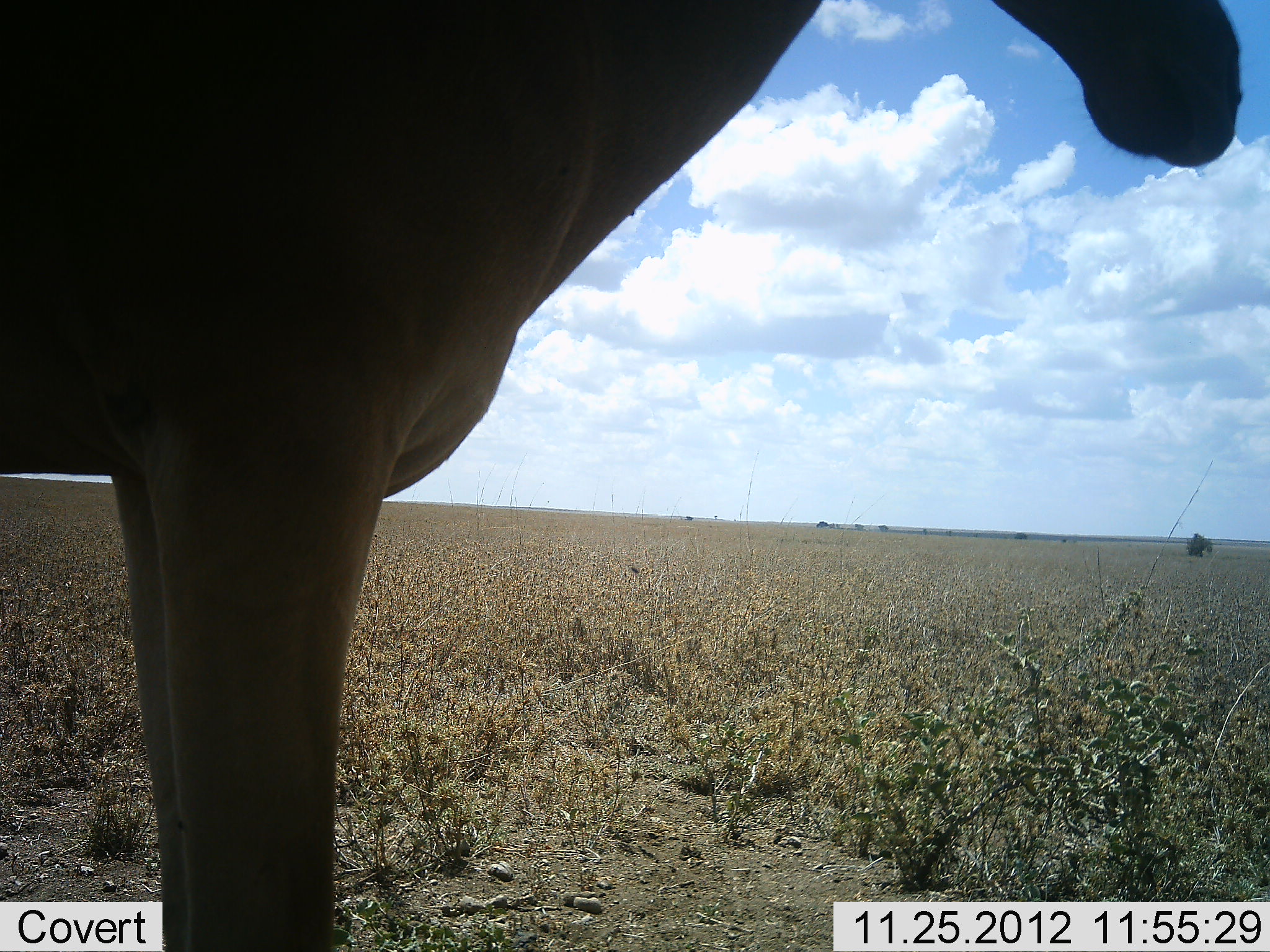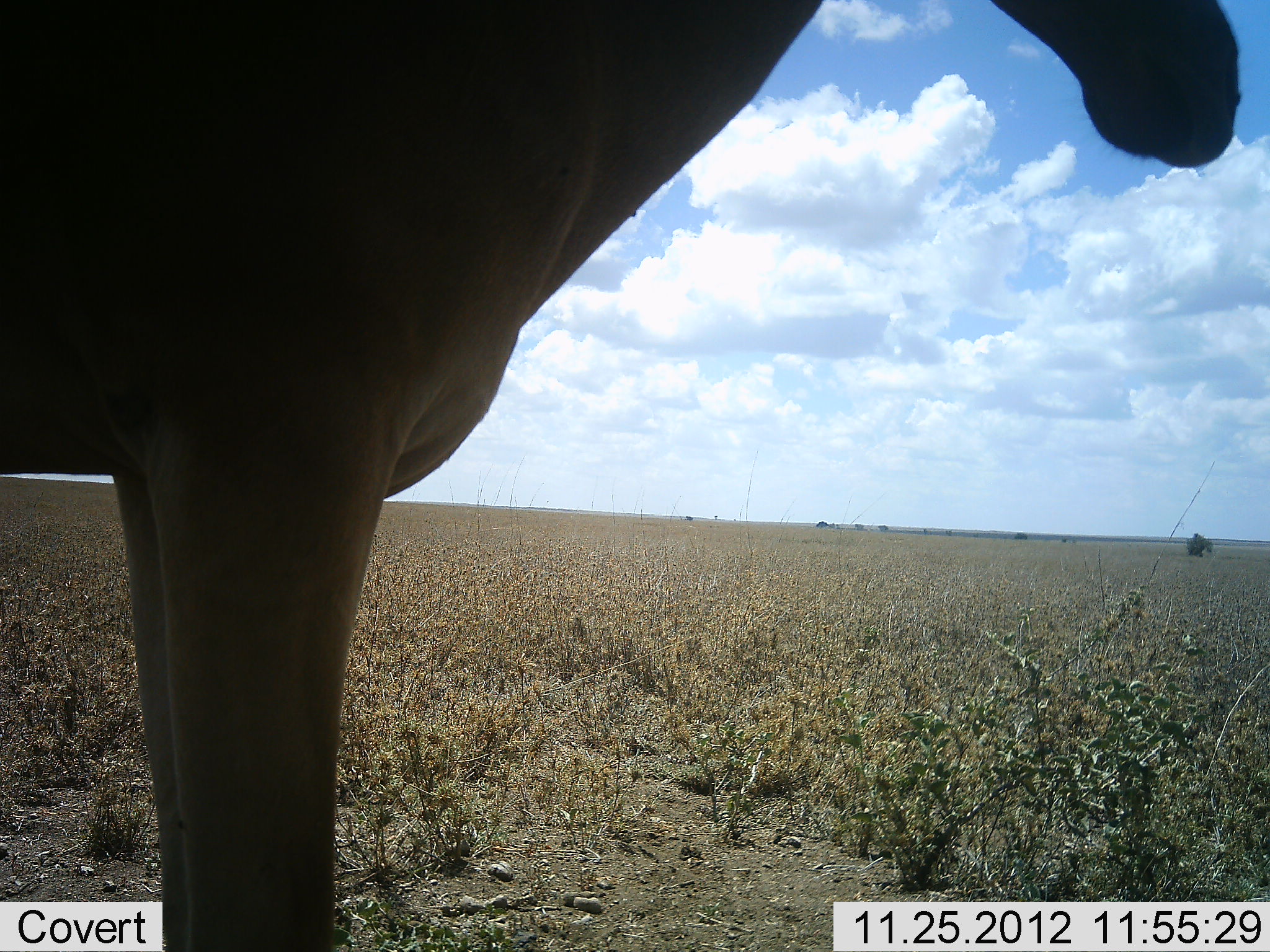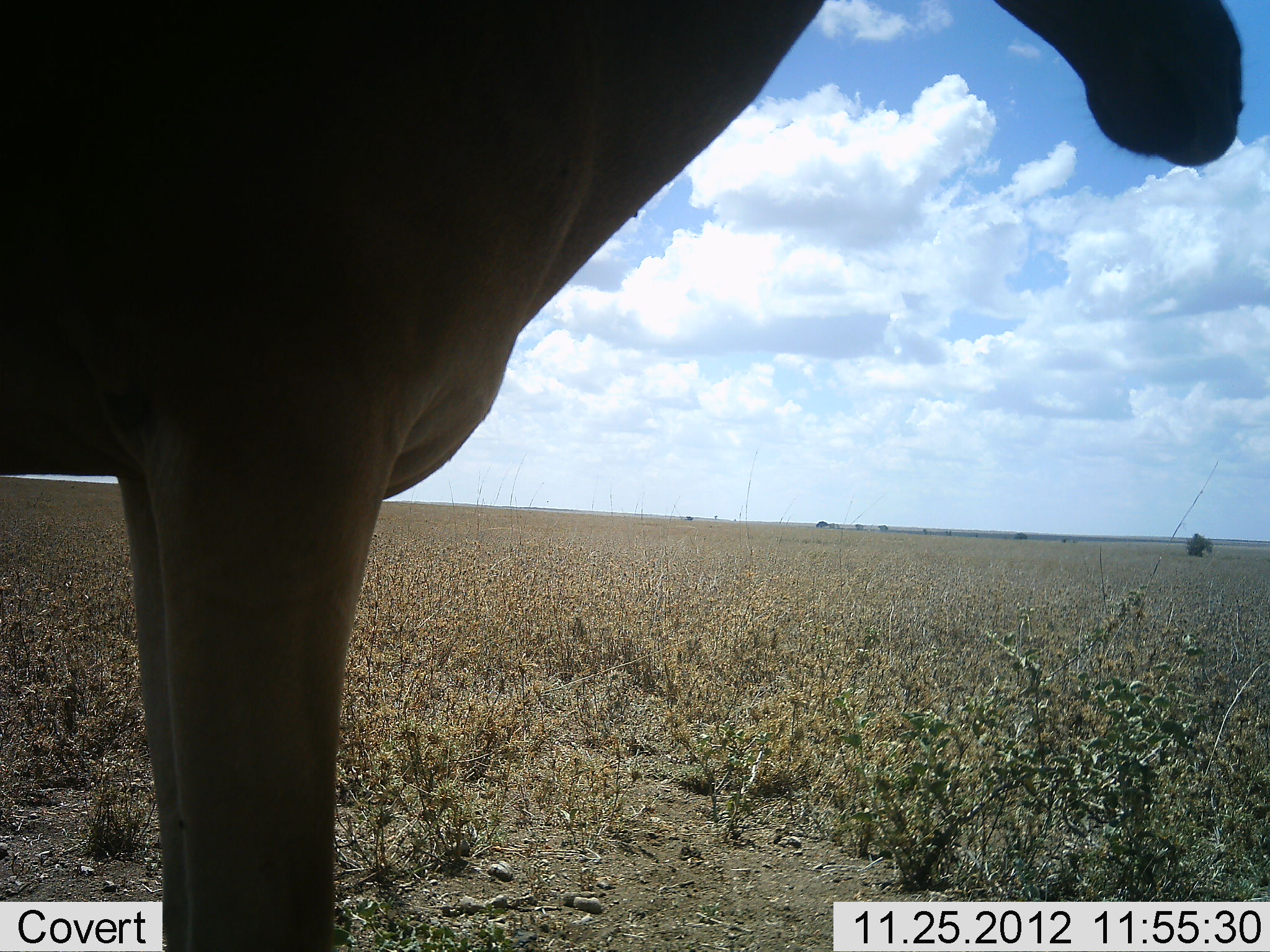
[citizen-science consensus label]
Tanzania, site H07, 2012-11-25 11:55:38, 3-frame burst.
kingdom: Animalia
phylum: Chordata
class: Mammalia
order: Artiodactyla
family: Bovidae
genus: Alcelaphus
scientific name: Alcelaphus buselaphus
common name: hartebeest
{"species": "hartebeest (Alcelaphus buselaphus)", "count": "1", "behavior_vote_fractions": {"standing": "100%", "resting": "0%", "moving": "0%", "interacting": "0%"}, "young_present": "0%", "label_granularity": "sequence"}